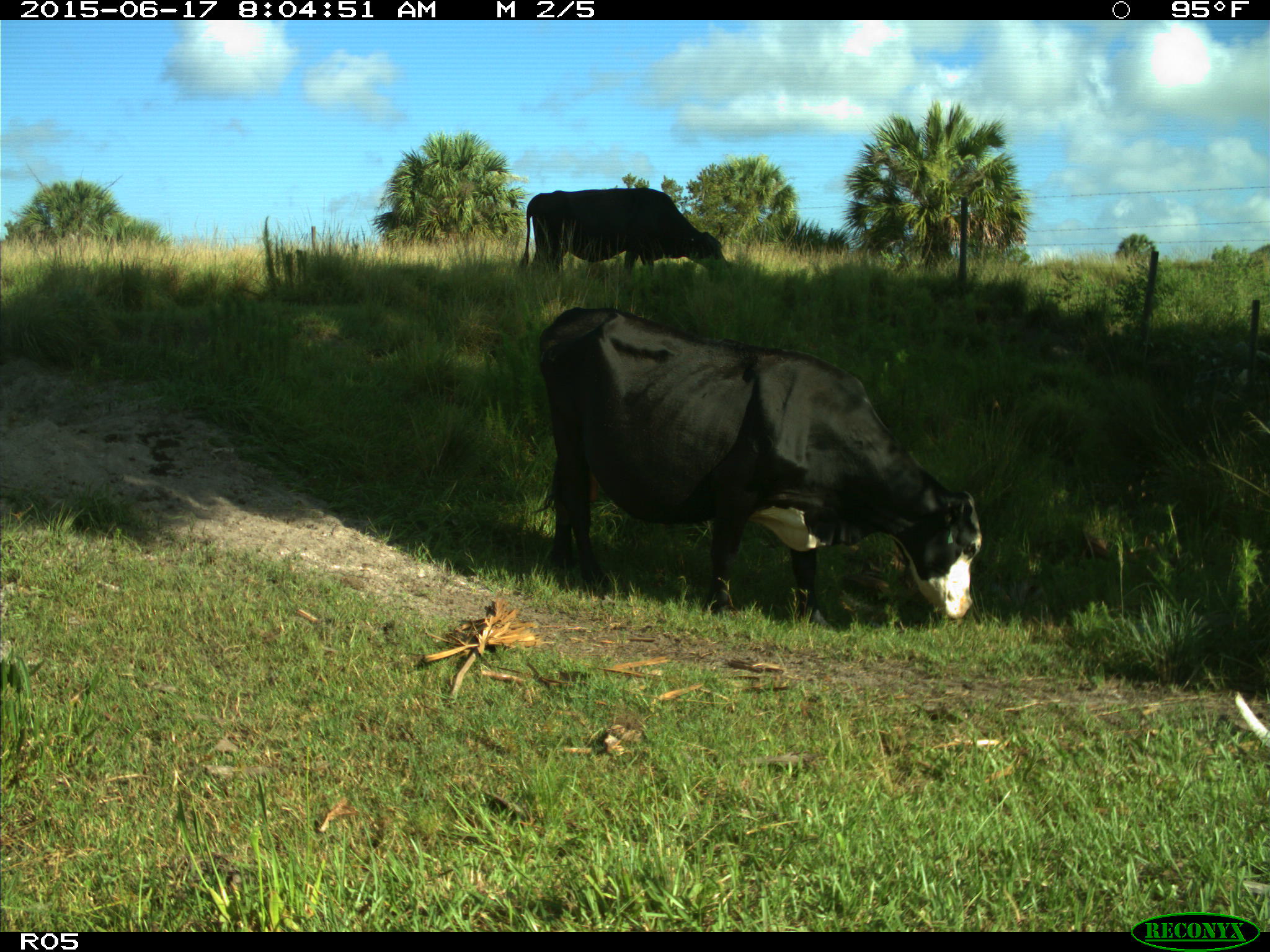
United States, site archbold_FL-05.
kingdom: Animalia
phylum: Chordata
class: Mammalia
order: Artiodactyla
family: Bovidae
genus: Bos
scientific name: Bos taurus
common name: domestic cow